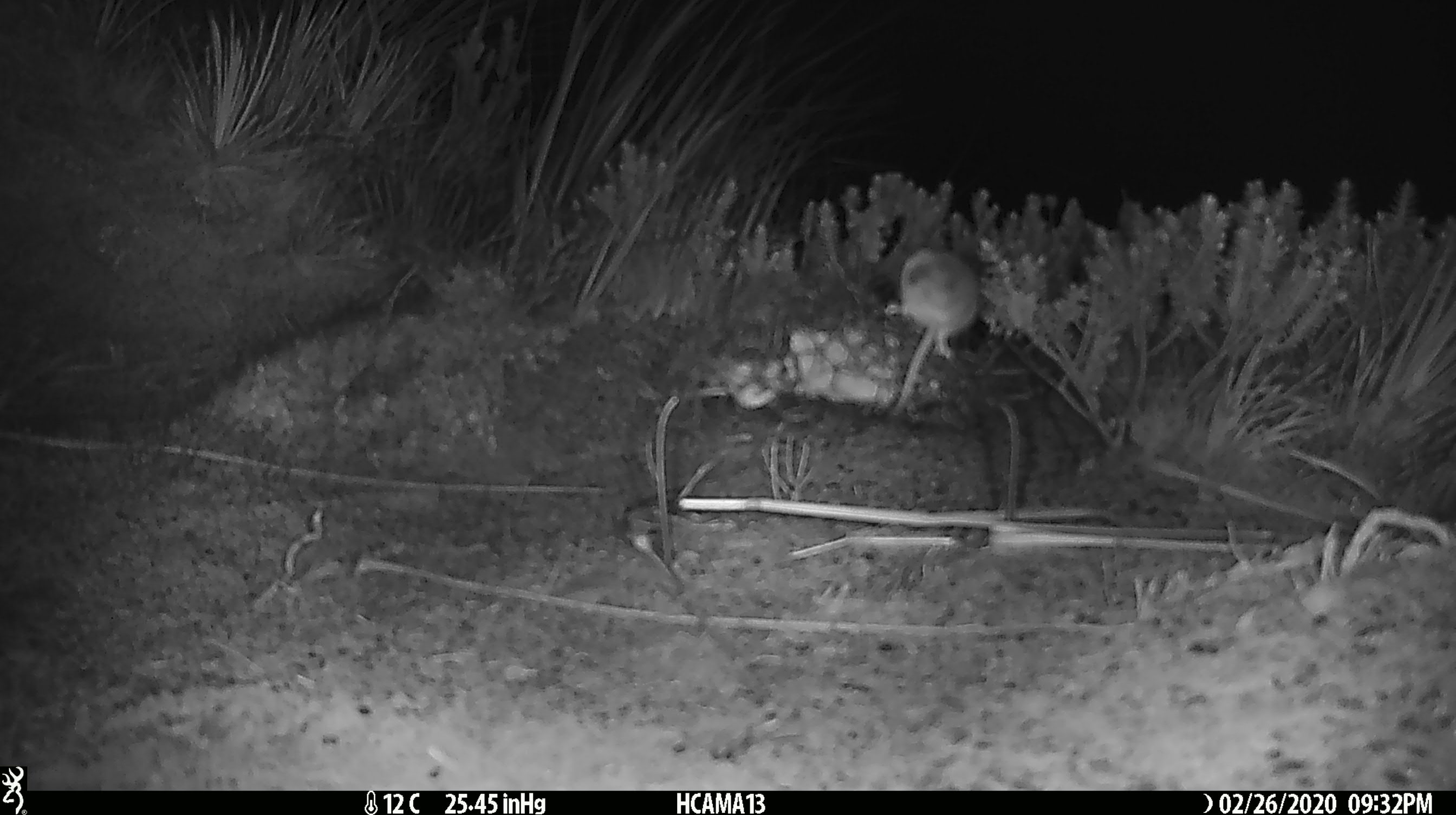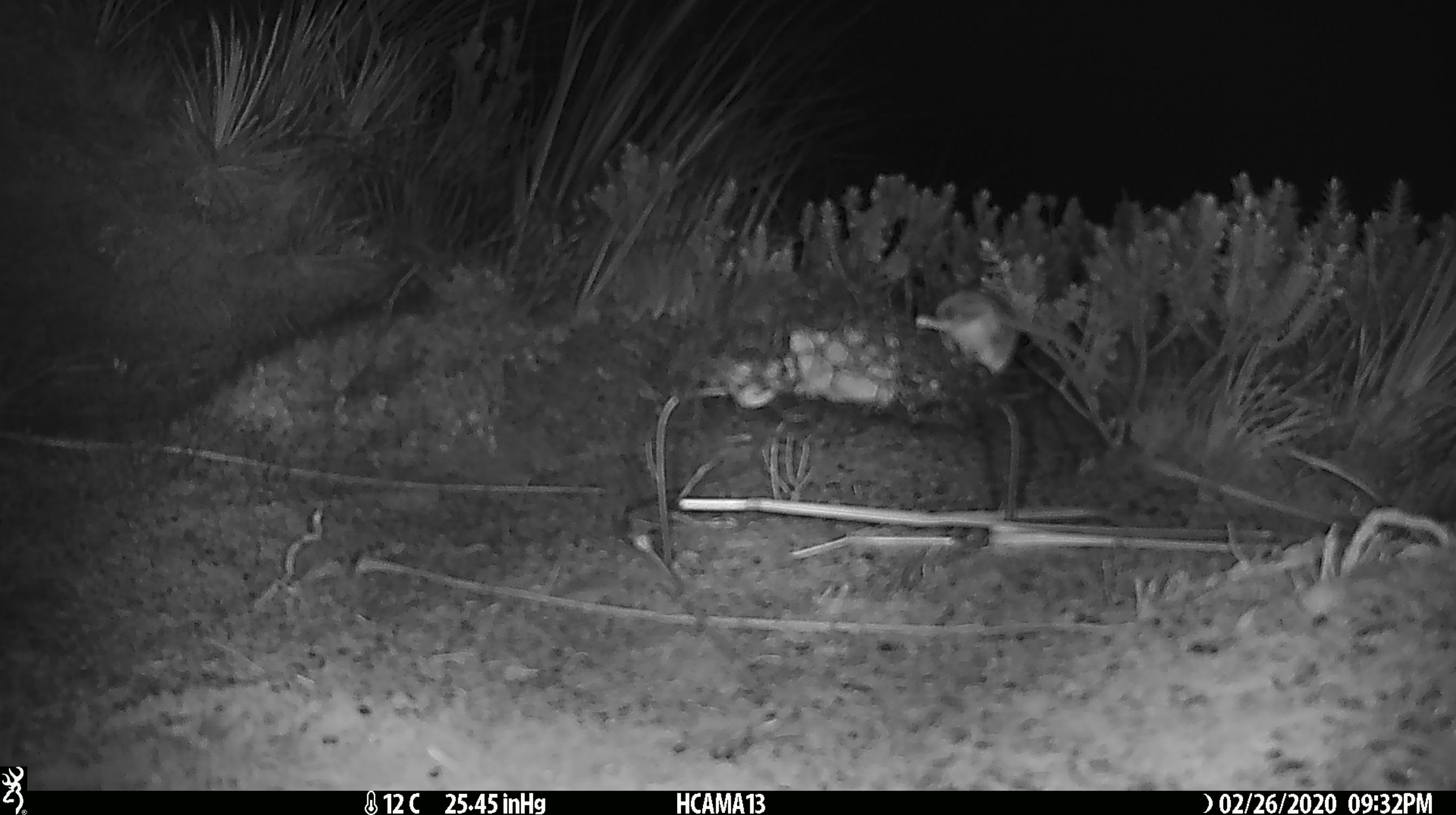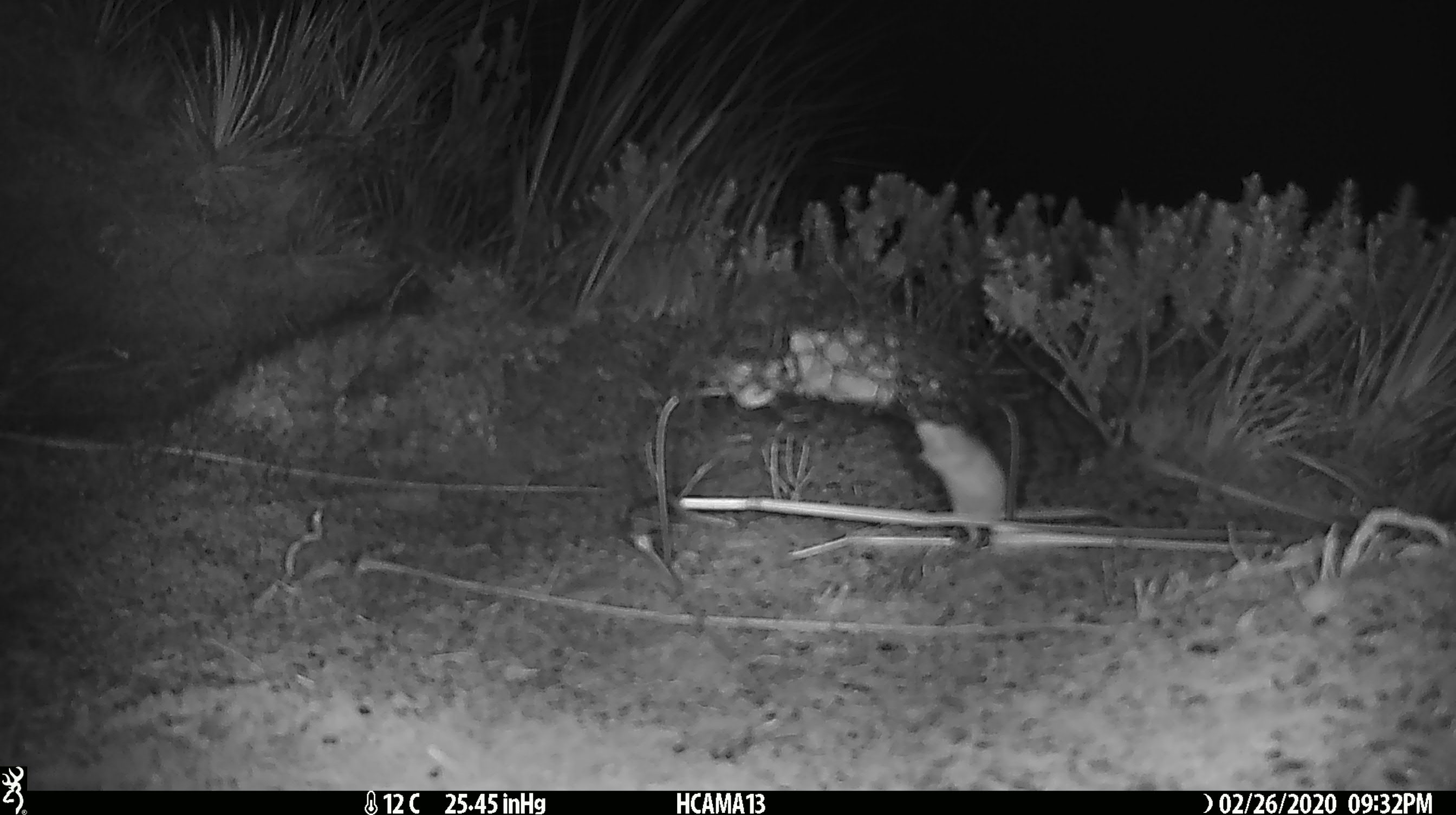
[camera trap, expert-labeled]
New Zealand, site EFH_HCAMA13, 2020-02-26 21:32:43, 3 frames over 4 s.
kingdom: Animalia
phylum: Chordata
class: Mammalia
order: Rodentia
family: Muridae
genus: Mus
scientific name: Mus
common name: mouse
Mouse (Mus).